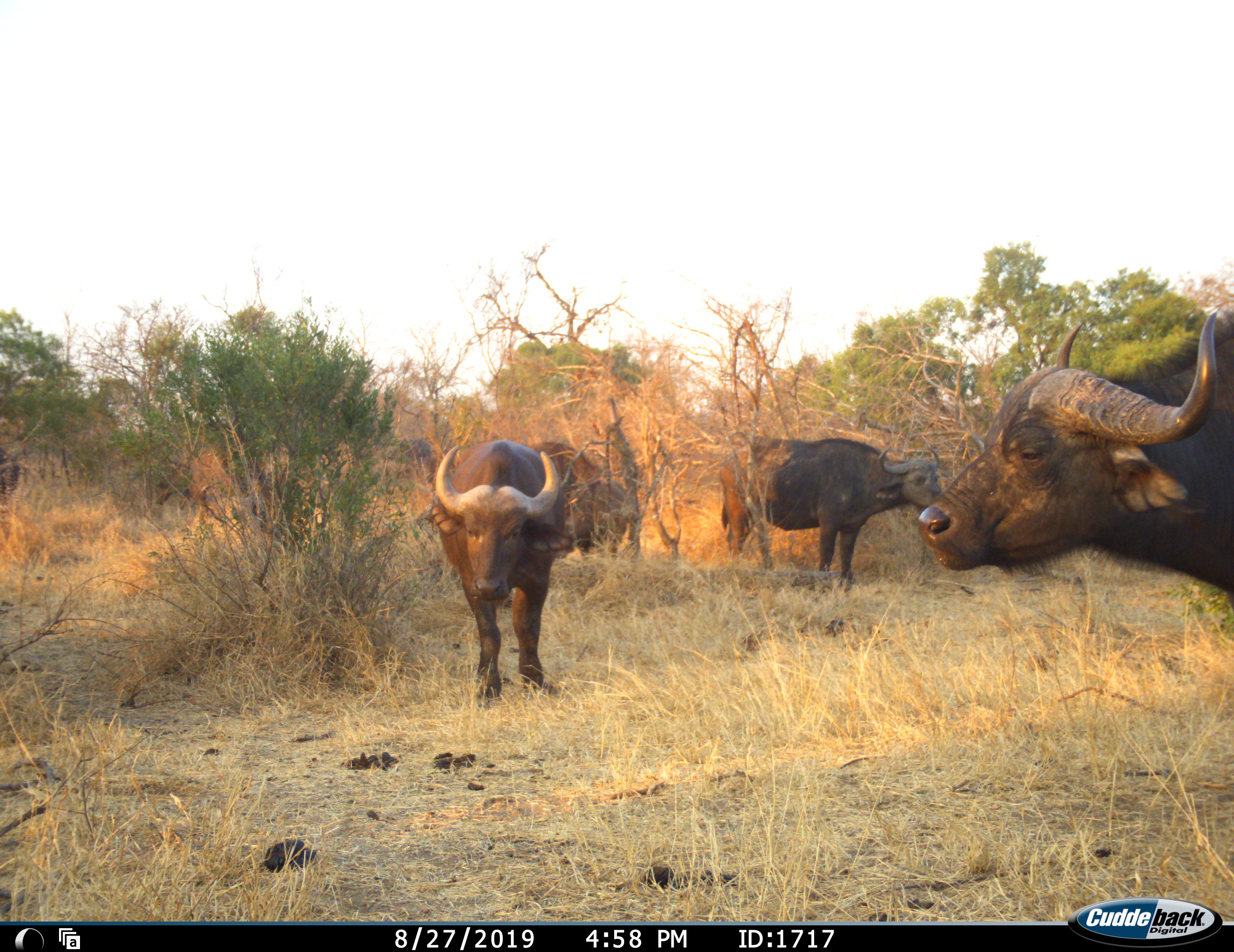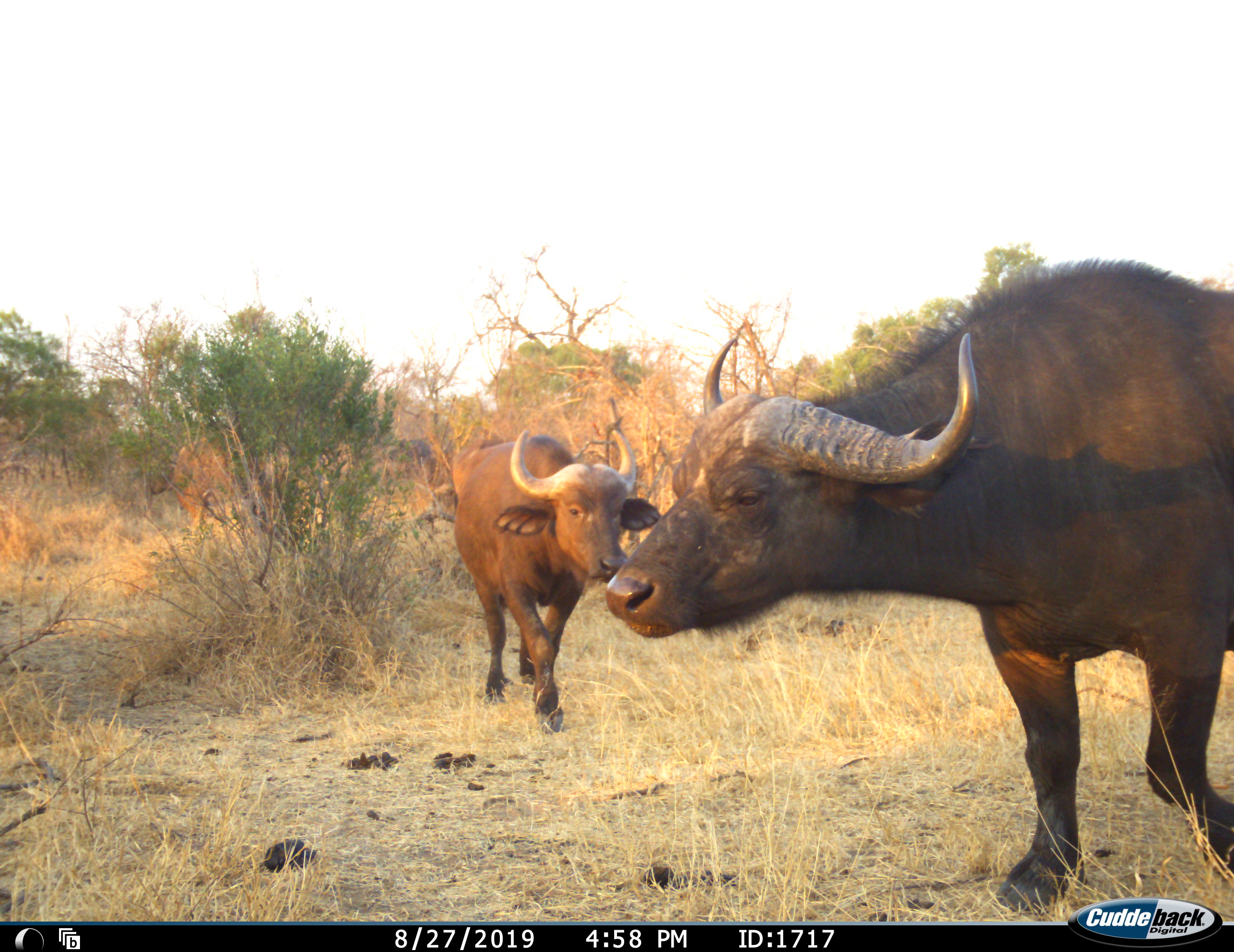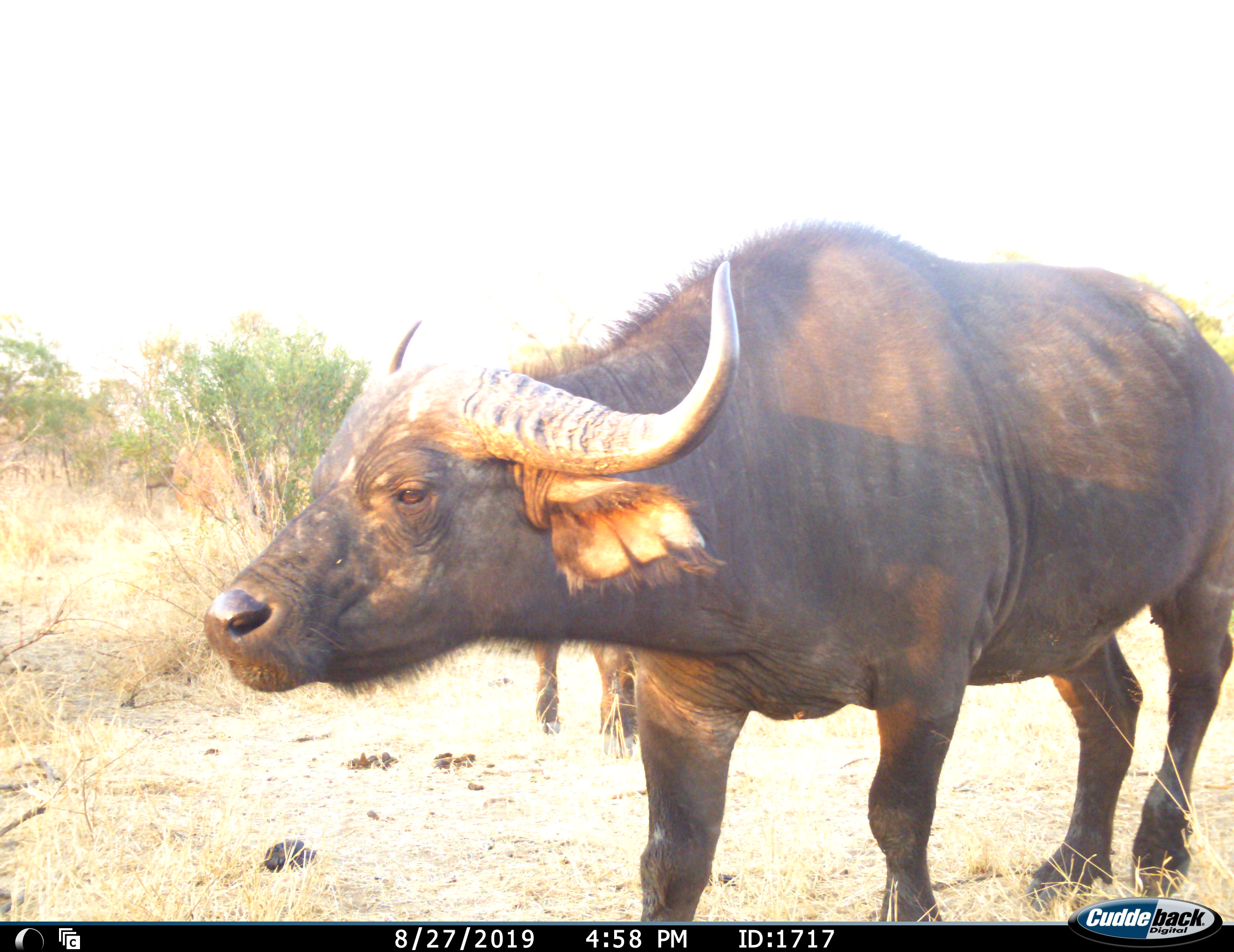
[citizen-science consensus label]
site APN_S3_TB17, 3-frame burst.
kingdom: Animalia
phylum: Chordata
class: Mammalia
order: Artiodactyla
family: Bovidae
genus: Syncerus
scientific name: Syncerus caffer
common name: african buffalo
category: buffalo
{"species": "buffalo (african buffalo) (Syncerus caffer)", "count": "4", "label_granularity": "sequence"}